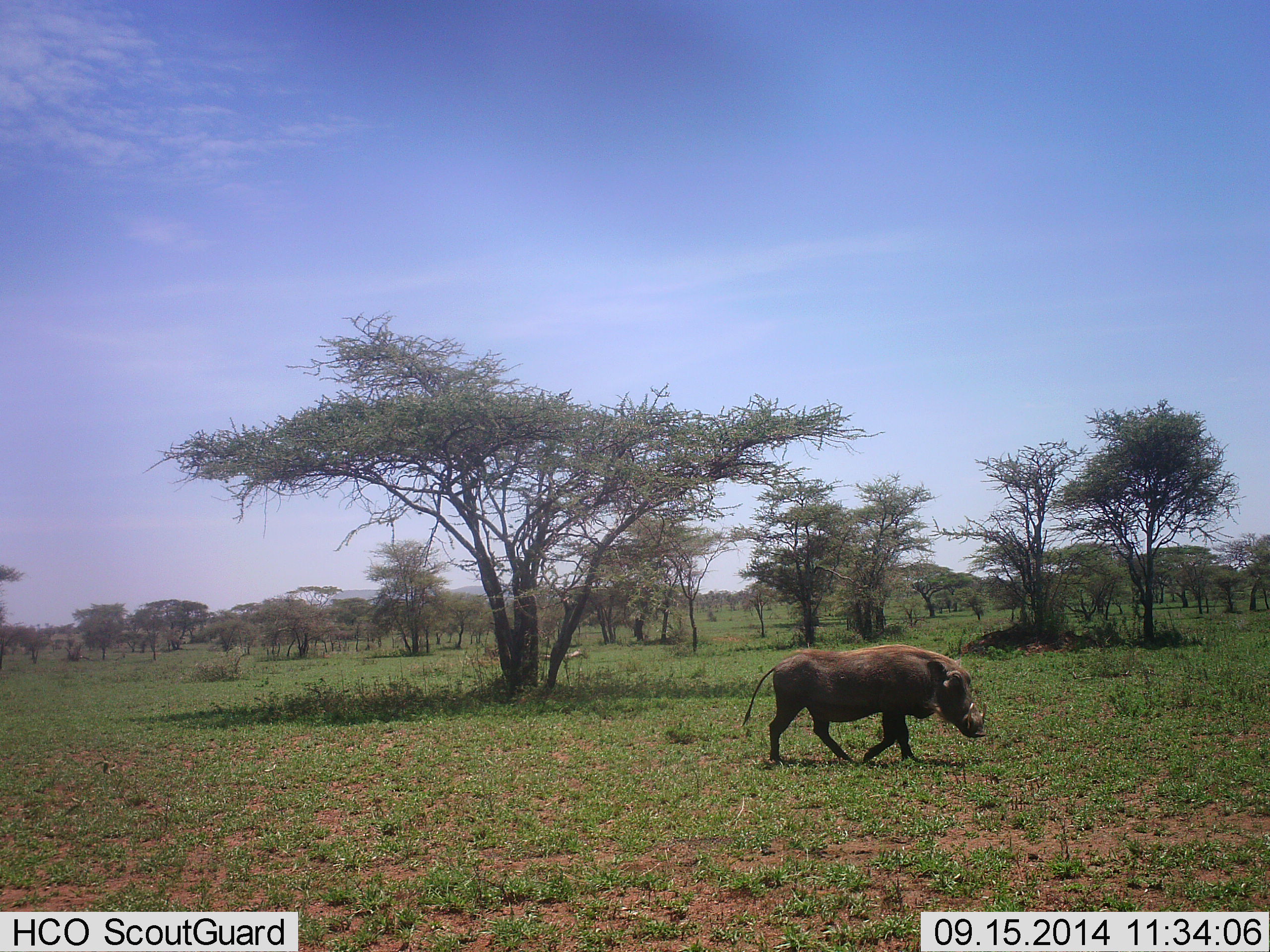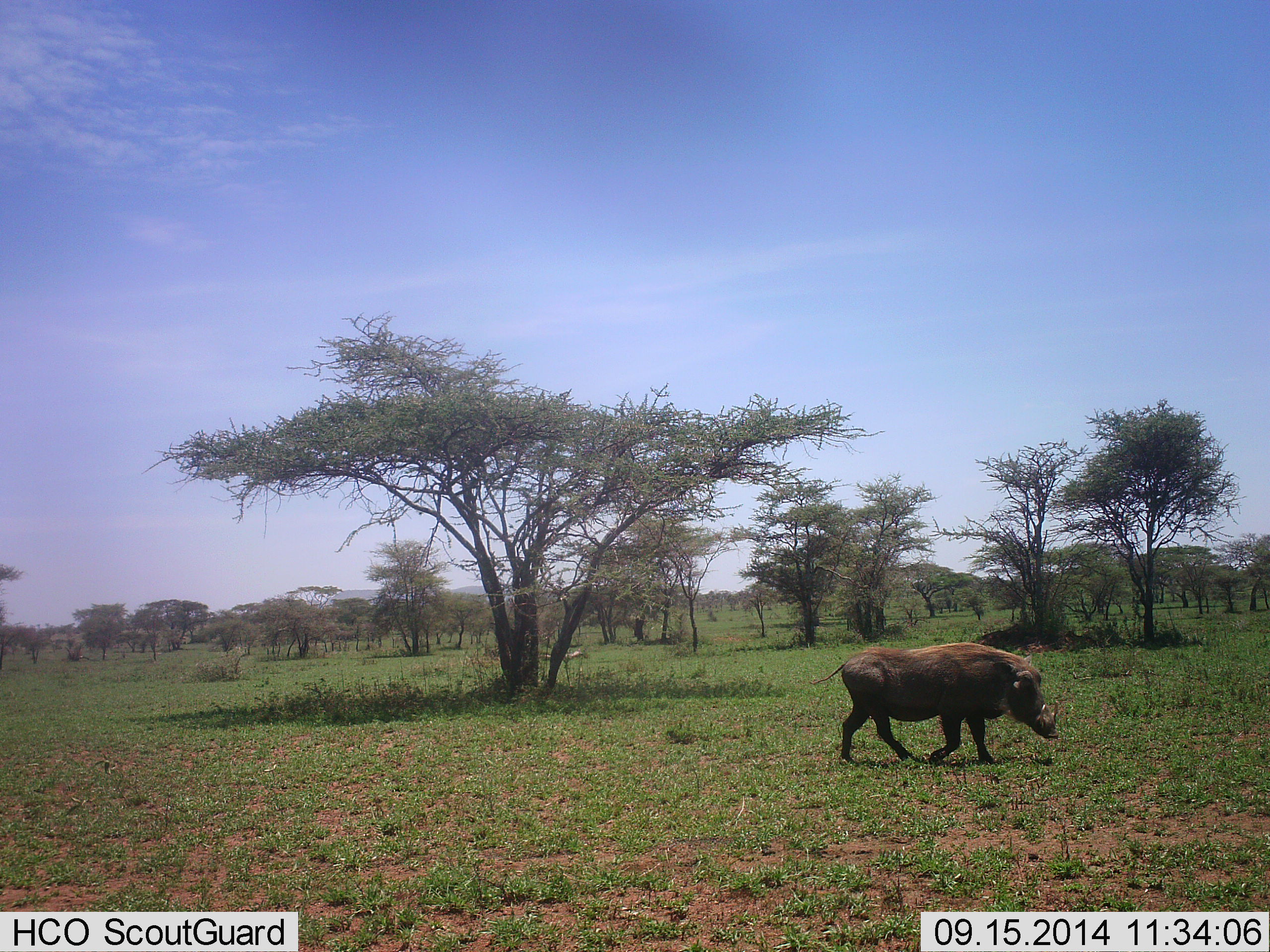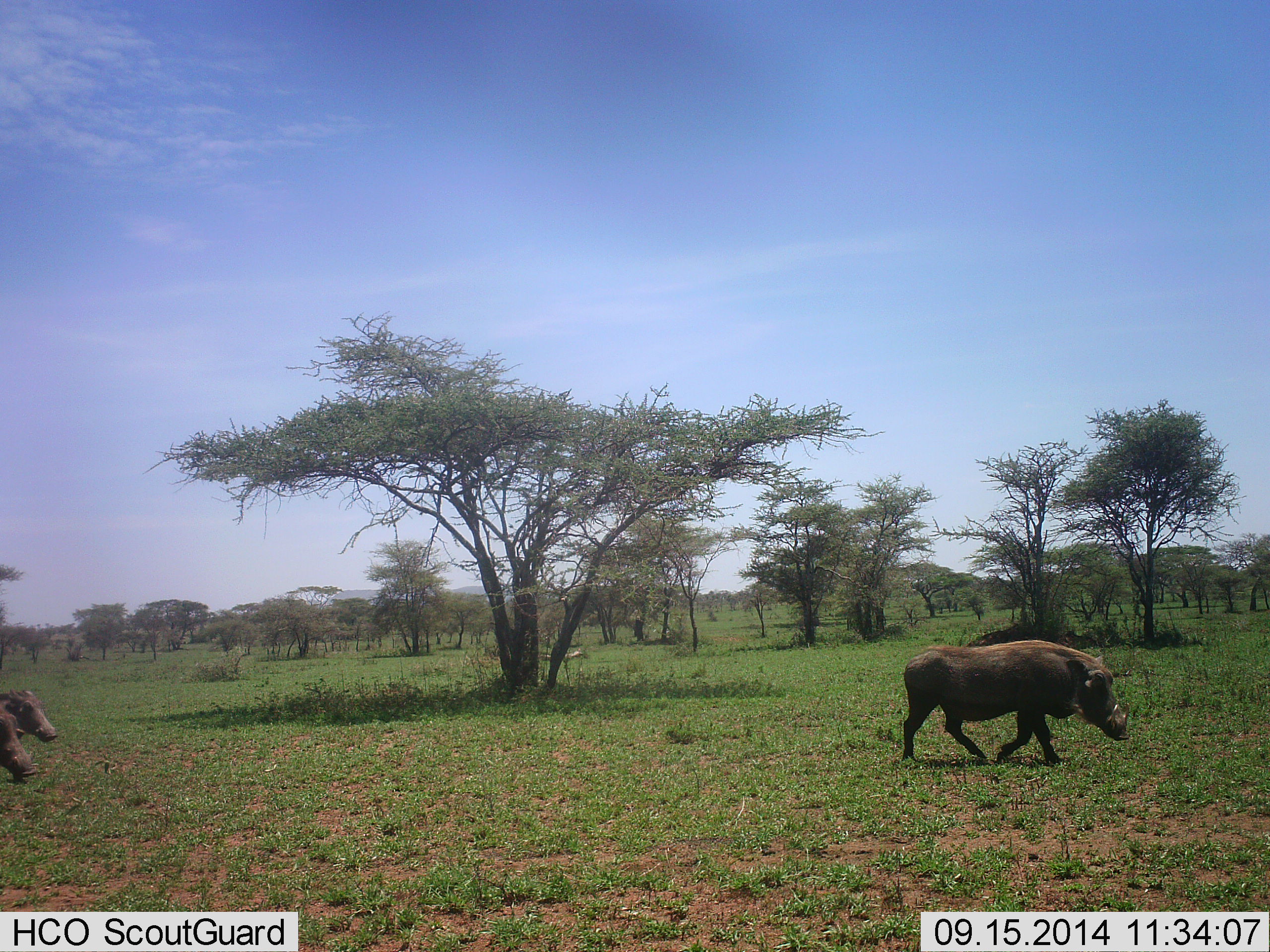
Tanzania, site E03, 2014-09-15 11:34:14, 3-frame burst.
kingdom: Animalia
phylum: Chordata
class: Mammalia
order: Artiodactyla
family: Suidae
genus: Phacochoerus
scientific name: Phacochoerus africanus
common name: warthog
Warthog (Phacochoerus africanus), count 3. Behavior (volunteer vote fractions): standing 10%, resting 0%, moving 90%, interacting 0%. Young present (vote fraction): 0%. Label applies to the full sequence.